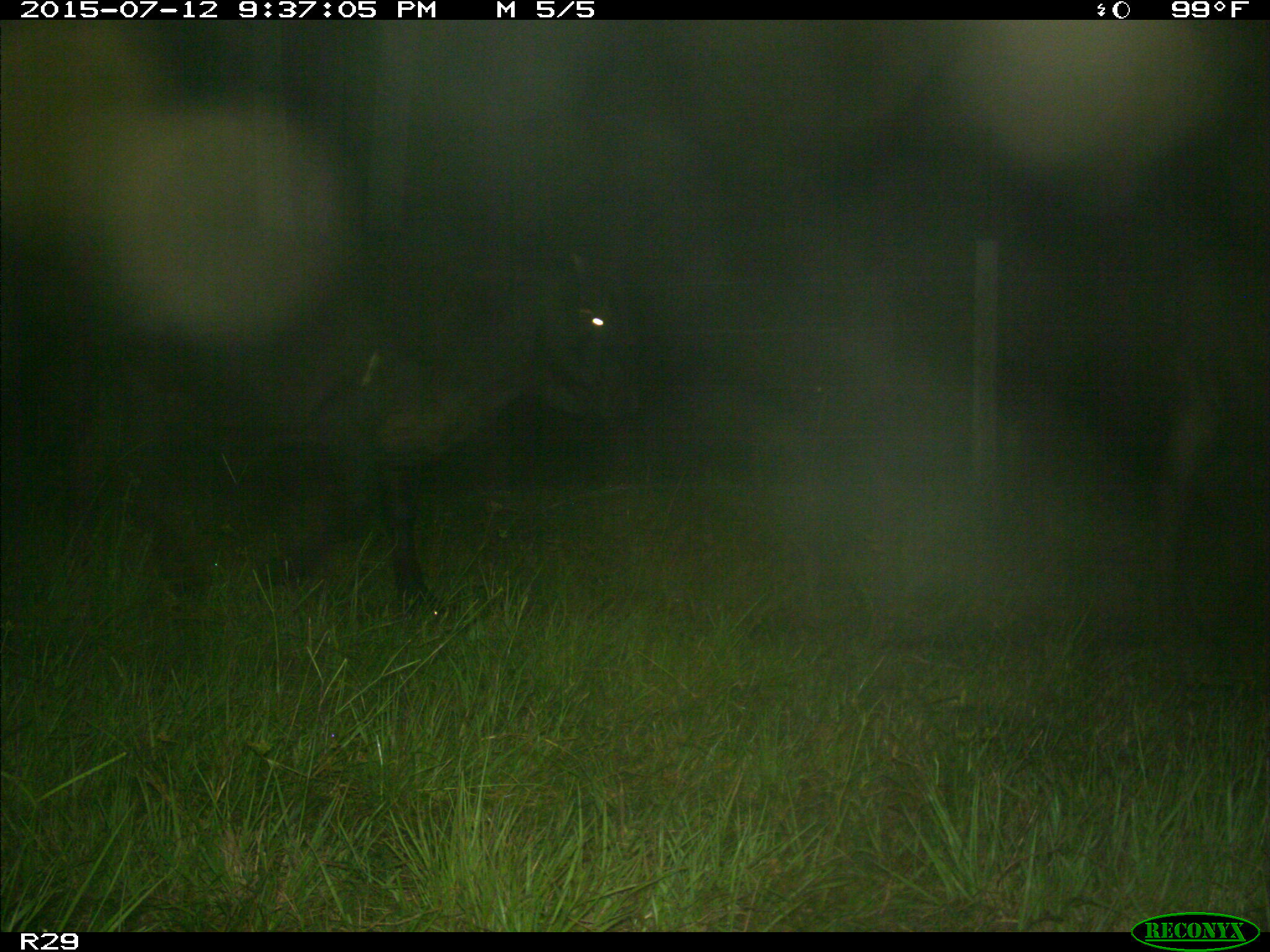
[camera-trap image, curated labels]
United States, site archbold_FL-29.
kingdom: Animalia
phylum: Chordata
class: Mammalia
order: Artiodactyla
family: Bovidae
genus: Bos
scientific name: Bos taurus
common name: domestic cow